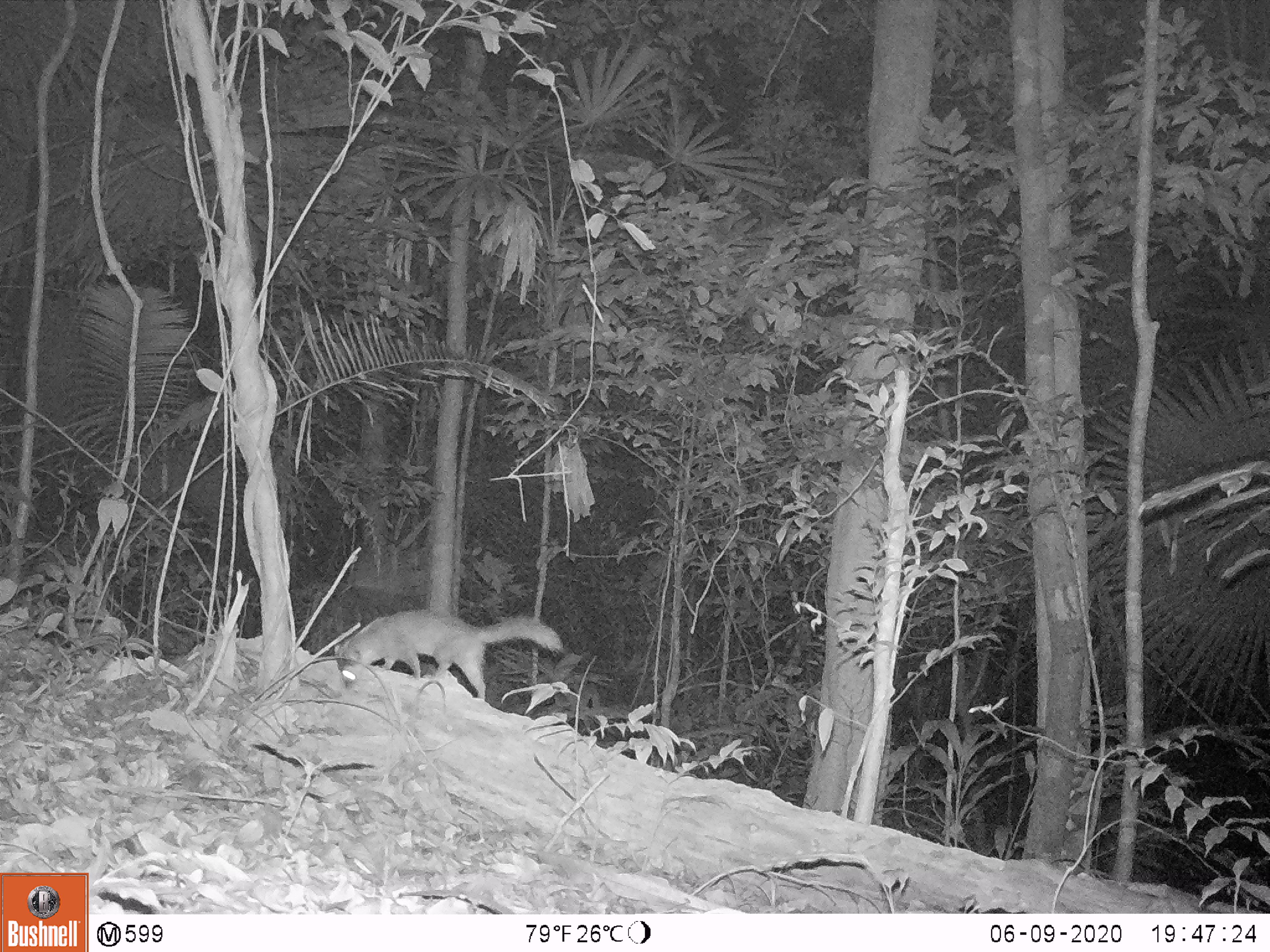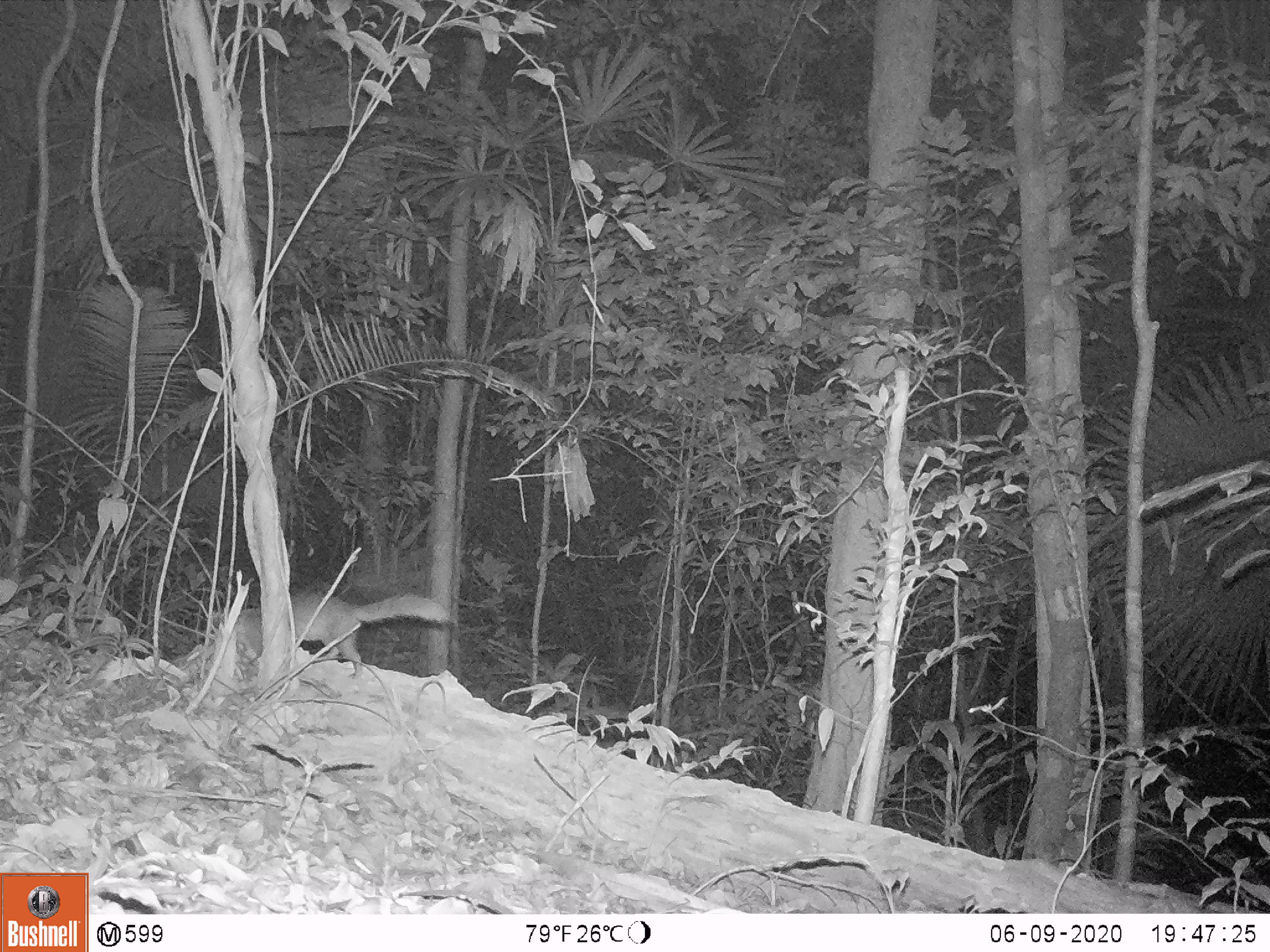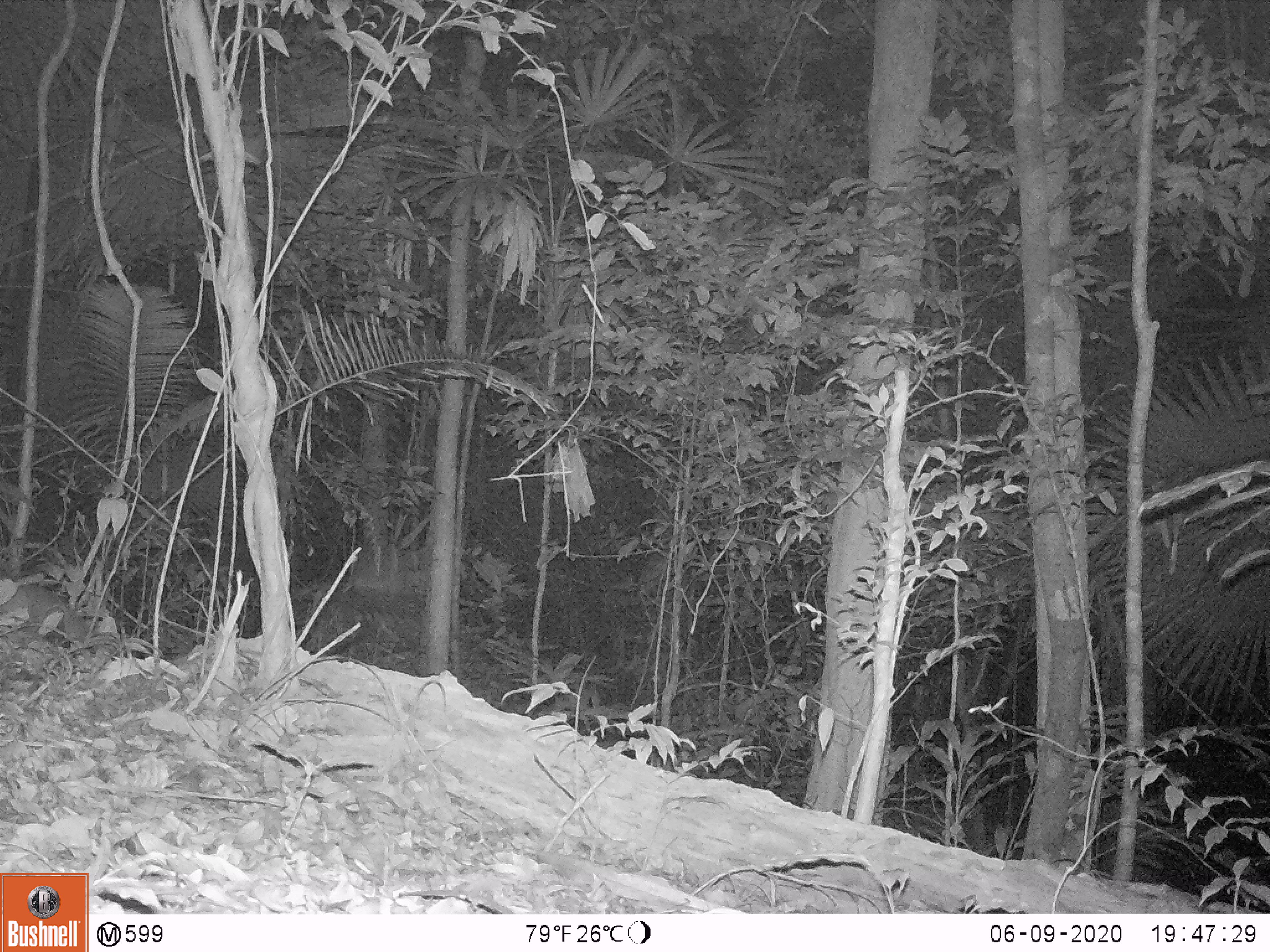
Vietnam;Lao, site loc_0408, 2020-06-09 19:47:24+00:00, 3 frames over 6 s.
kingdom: Animalia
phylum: Chordata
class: Mammalia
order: Carnivora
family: Mustelidae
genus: Melogale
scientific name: Melogale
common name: ferret badger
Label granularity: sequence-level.